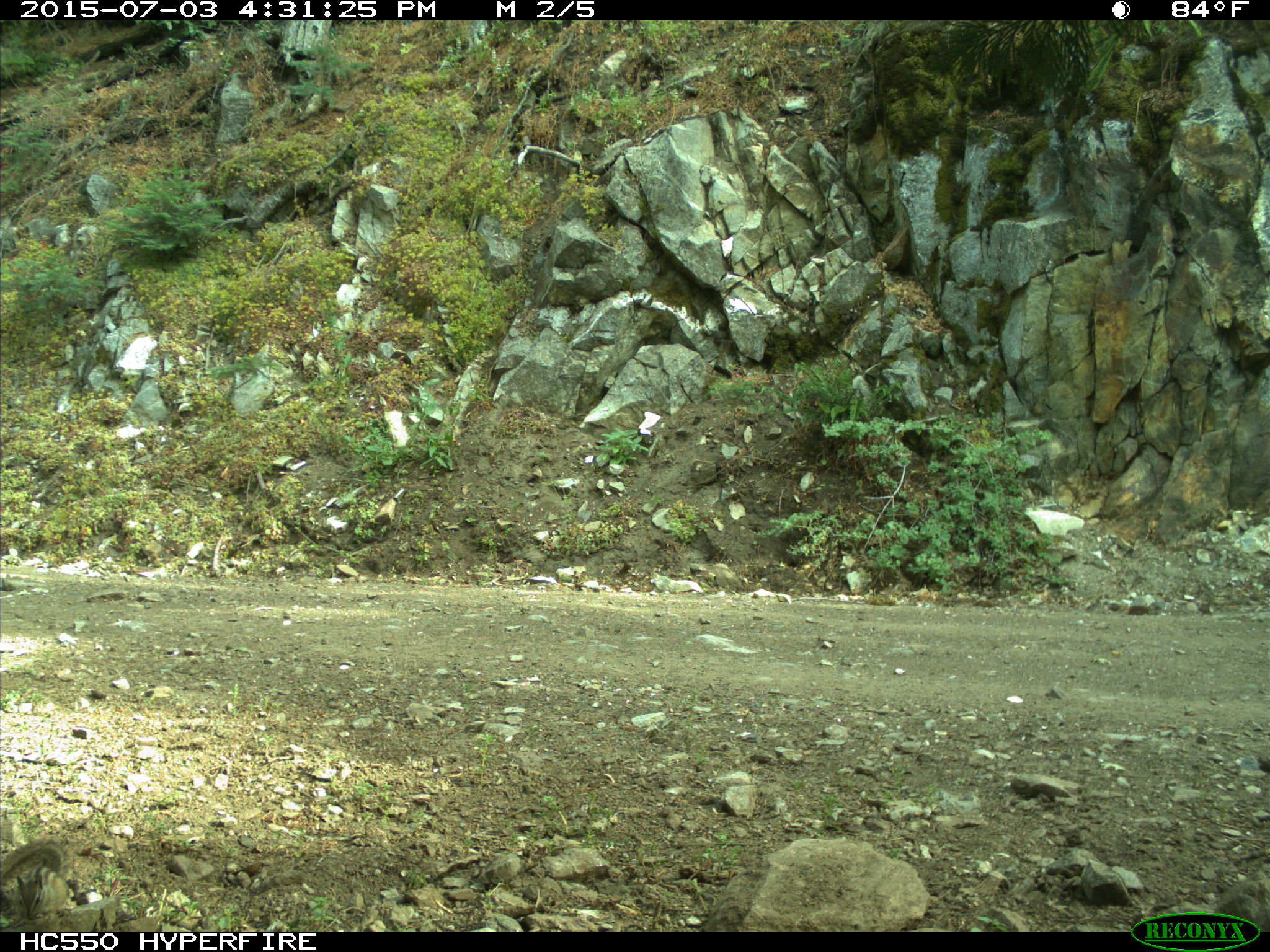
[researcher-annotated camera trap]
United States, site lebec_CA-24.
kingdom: Animalia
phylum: Chordata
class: Mammalia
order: Rodentia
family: Sciuridae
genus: Tamias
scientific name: Tamias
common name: chipmunk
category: unidentified chipmunk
Unidentified chipmunk (chipmunk) (Tamias).